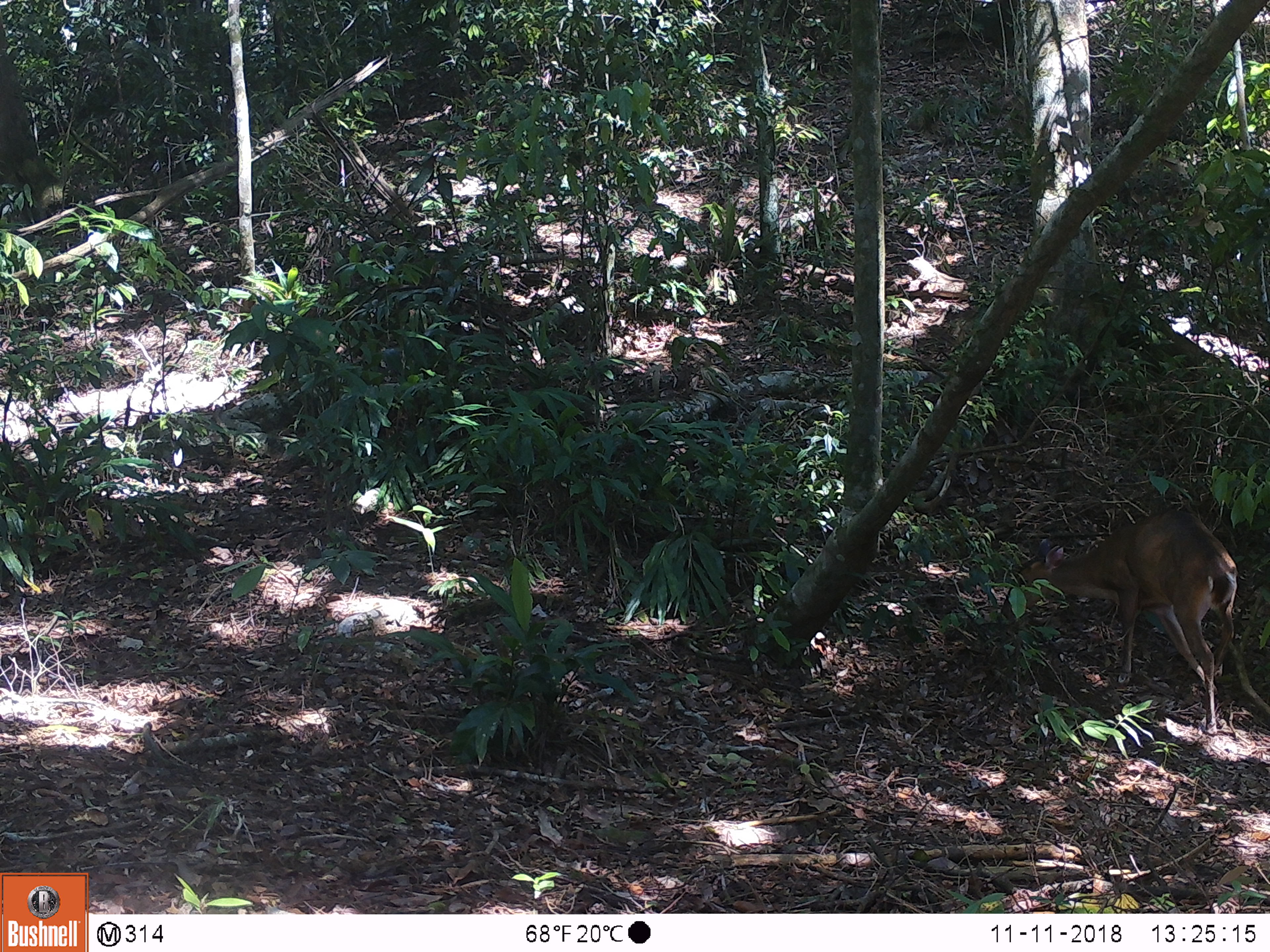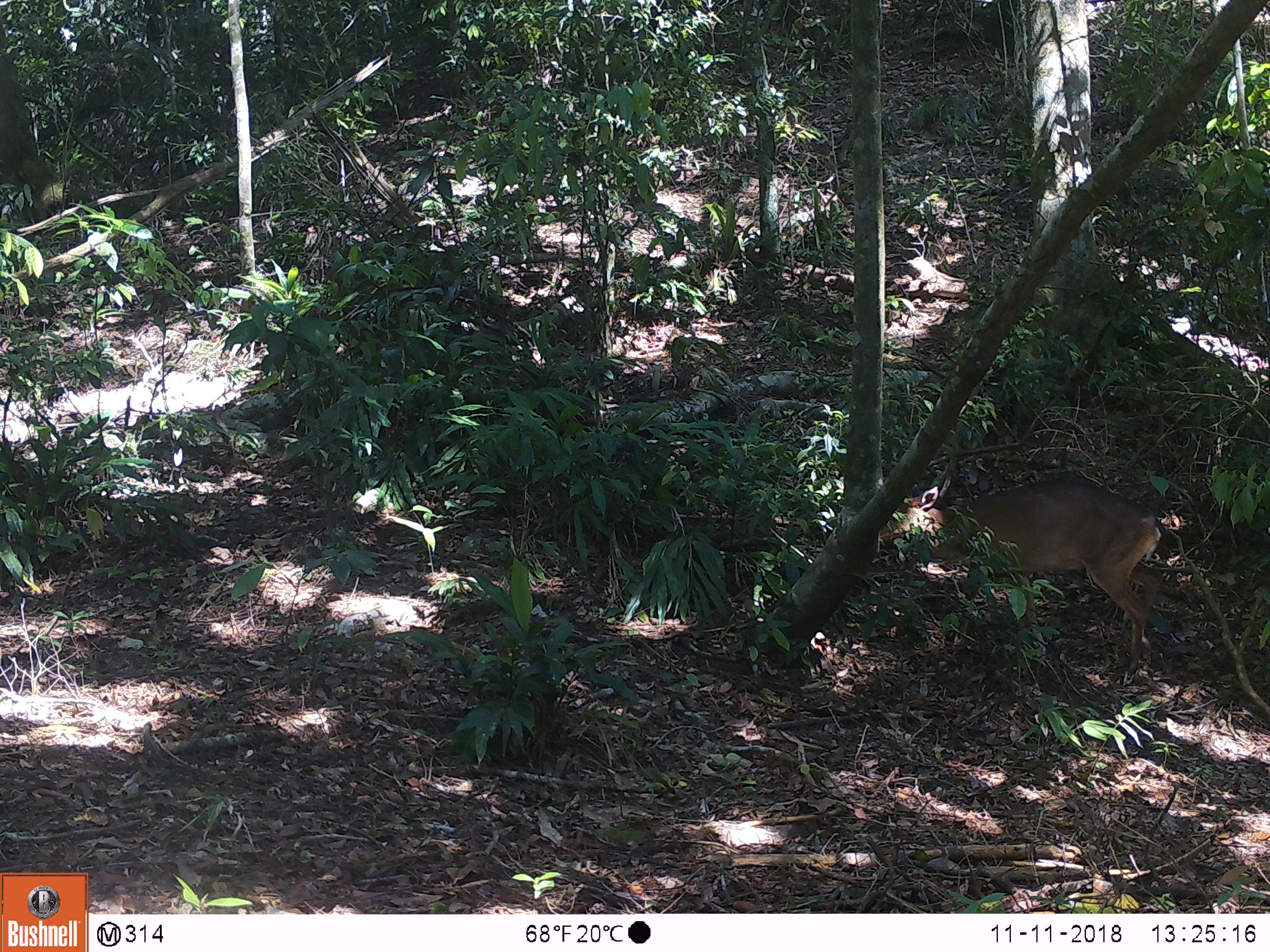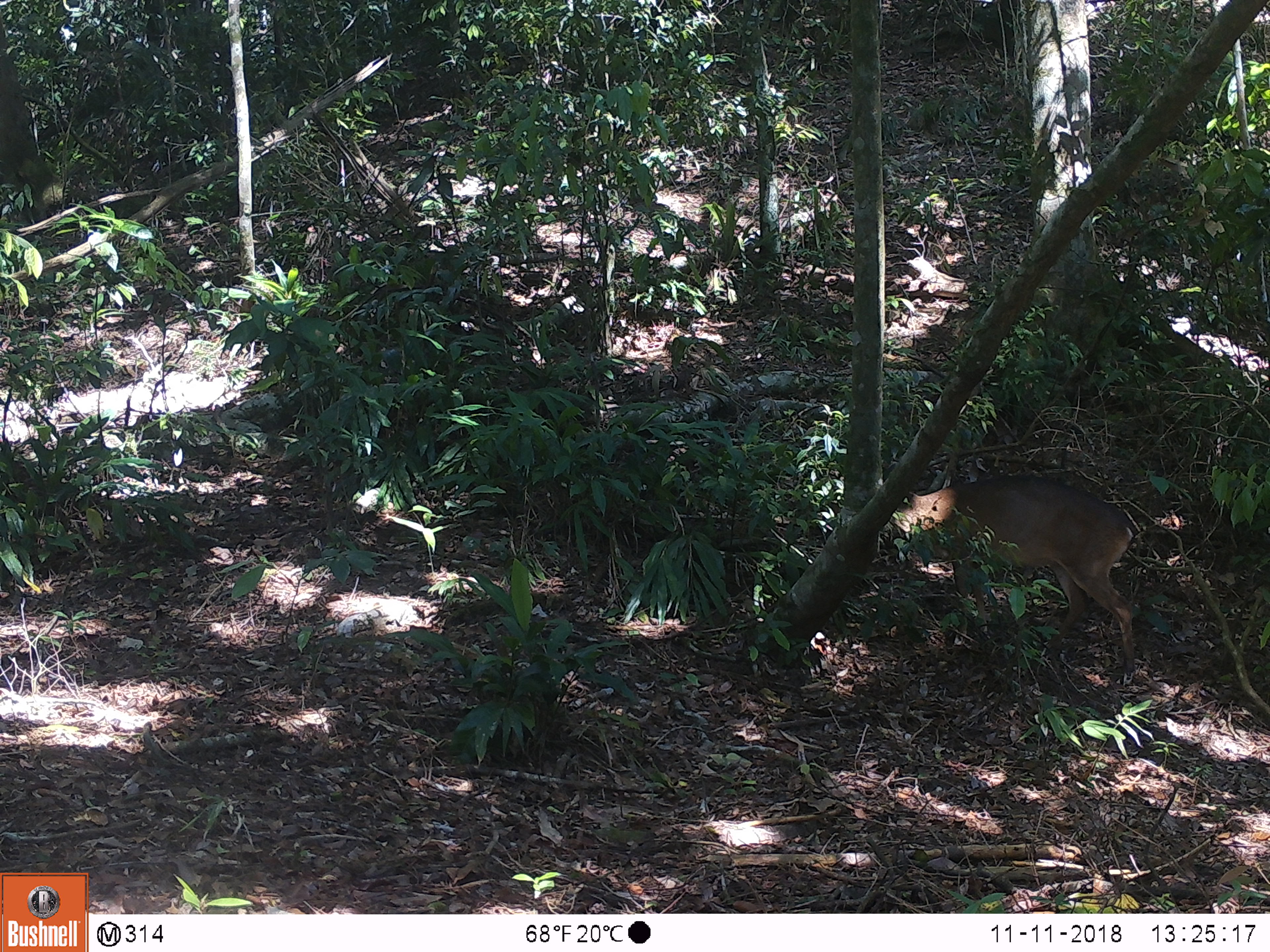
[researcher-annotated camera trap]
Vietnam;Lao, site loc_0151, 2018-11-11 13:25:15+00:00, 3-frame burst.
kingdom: Animalia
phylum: Chordata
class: Mammalia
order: Artiodactyla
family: Cervidae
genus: Muntiacus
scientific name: Muntiacus vuquangensis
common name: large-antlered muntjac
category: large antlered muntjac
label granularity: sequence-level